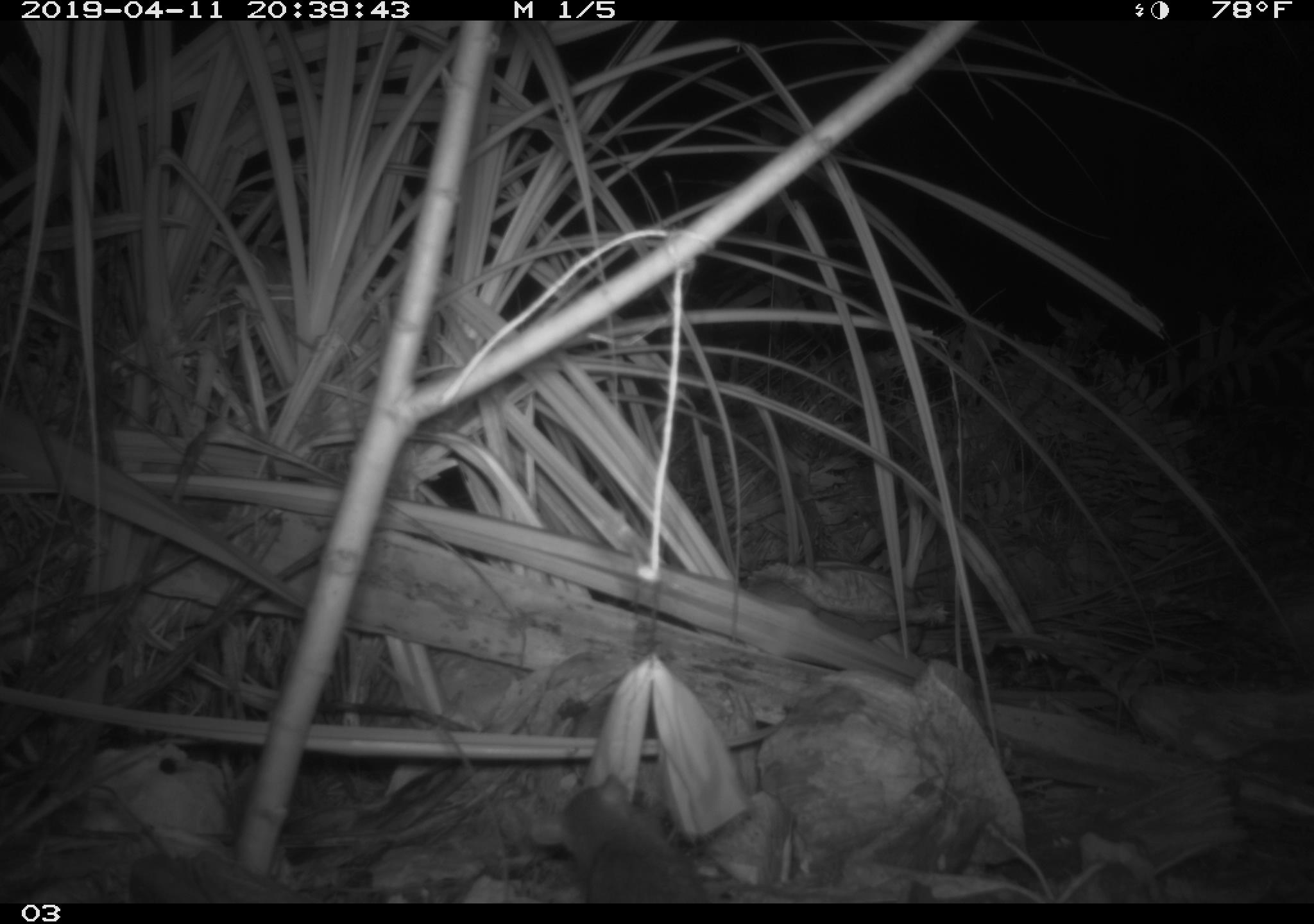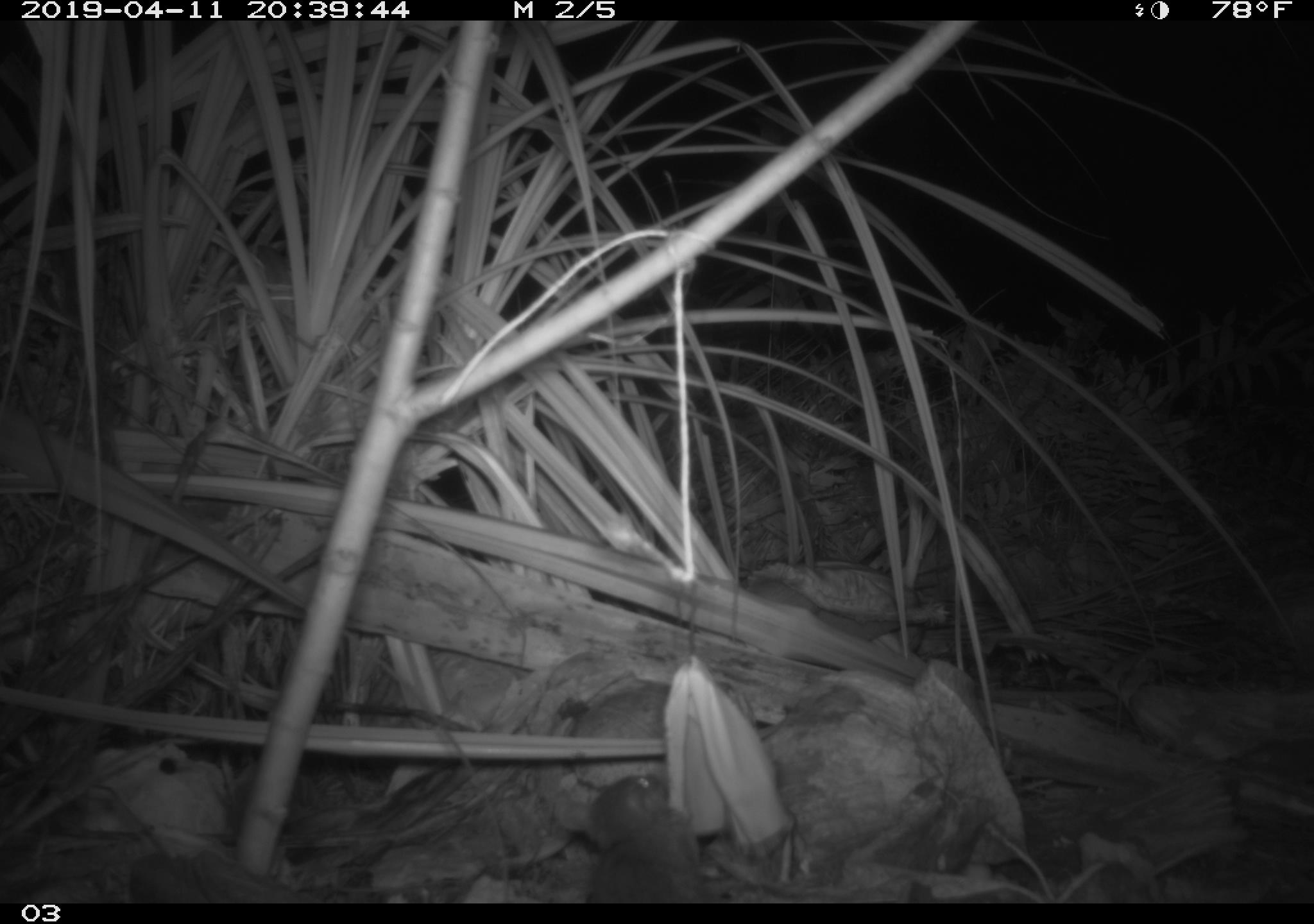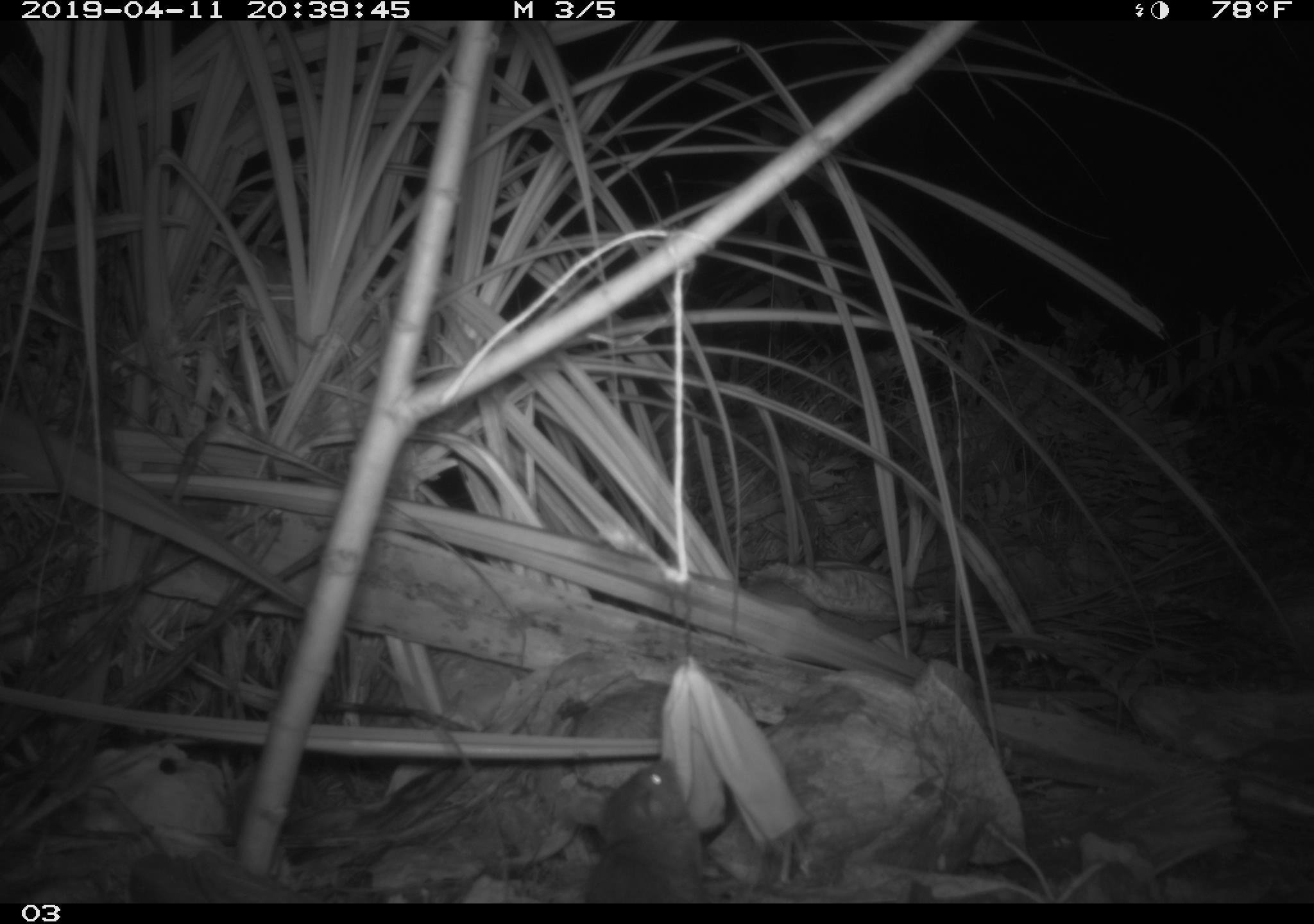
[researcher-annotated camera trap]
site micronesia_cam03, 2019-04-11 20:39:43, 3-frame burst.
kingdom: Animalia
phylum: Chordata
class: Mammalia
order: Rodentia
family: Muridae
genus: Rattus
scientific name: Rattus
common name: rat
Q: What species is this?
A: Rat (Rattus).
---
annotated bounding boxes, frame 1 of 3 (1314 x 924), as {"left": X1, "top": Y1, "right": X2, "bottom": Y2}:
rat: {"left": 550, "top": 771, "right": 710, "bottom": 904}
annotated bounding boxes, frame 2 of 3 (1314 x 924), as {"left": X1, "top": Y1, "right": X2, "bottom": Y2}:
rat: {"left": 571, "top": 772, "right": 711, "bottom": 902}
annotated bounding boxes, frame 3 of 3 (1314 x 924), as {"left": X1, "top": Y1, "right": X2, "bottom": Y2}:
rat: {"left": 580, "top": 752, "right": 706, "bottom": 902}